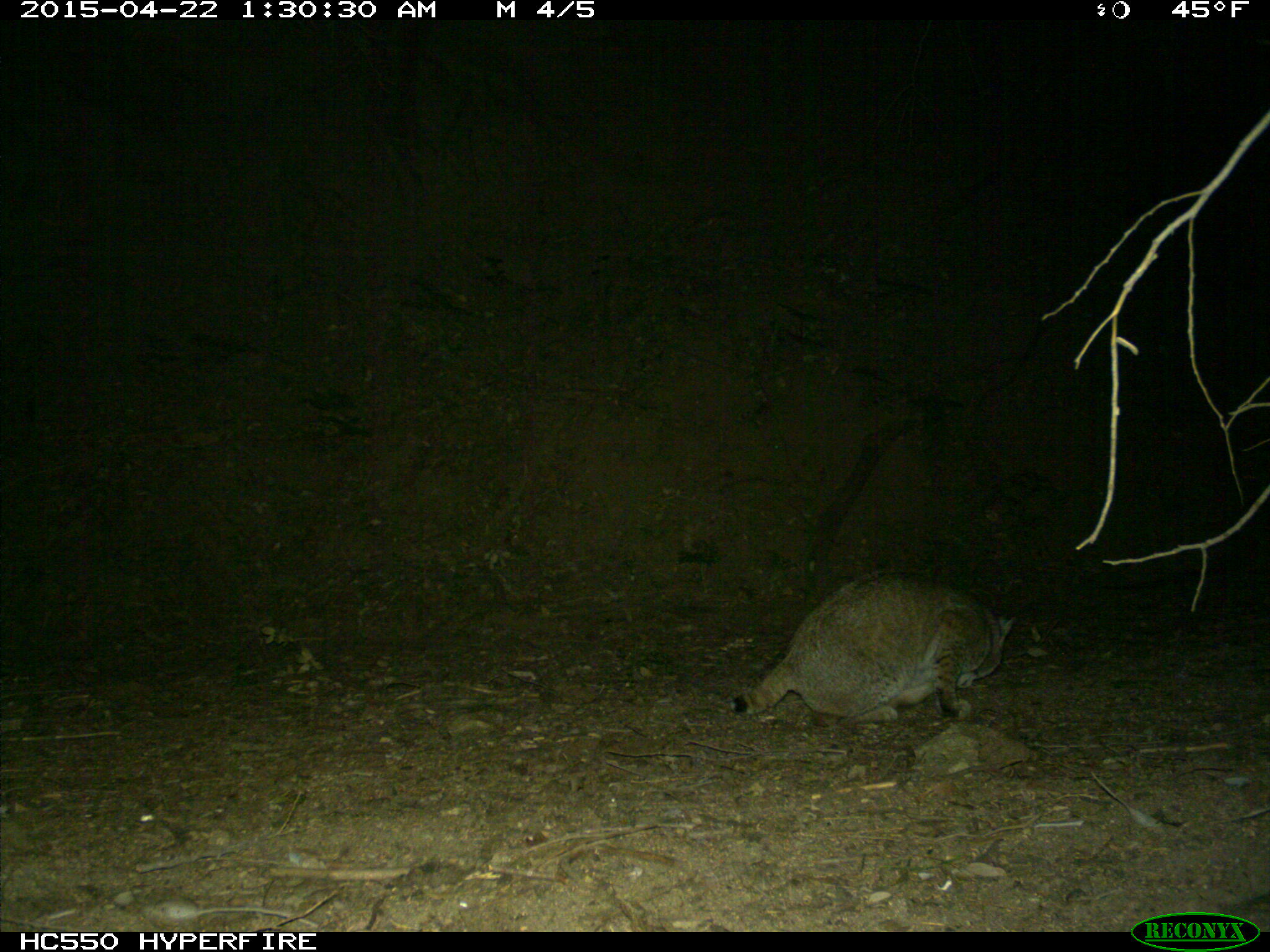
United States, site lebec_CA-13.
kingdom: Animalia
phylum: Chordata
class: Mammalia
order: Carnivora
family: Felidae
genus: Lynx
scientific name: Lynx rufus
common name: bobcat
Lynx rufus (bobcat).